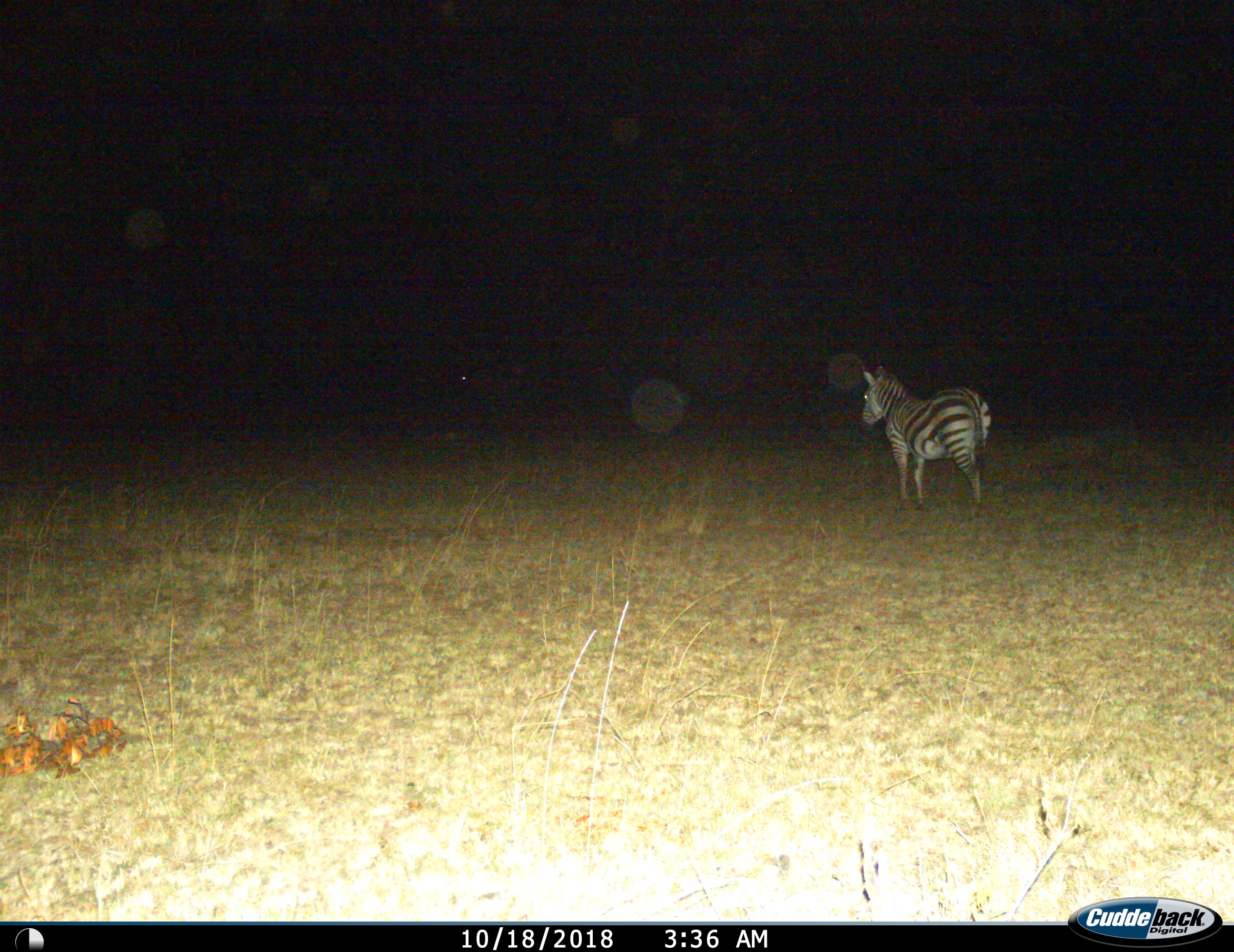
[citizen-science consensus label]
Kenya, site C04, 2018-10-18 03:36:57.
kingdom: Animalia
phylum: Chordata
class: Mammalia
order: Perissodactyla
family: Equidae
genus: Equus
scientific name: Equus quagga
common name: plains zebra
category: zebra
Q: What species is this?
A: Zebra (plains zebra) (Equus quagga).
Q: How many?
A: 1.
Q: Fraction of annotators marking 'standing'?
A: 90%.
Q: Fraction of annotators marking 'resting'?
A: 0%.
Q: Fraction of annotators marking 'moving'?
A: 20%.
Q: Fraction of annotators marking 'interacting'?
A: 0%.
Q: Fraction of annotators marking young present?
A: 0%.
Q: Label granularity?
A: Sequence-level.